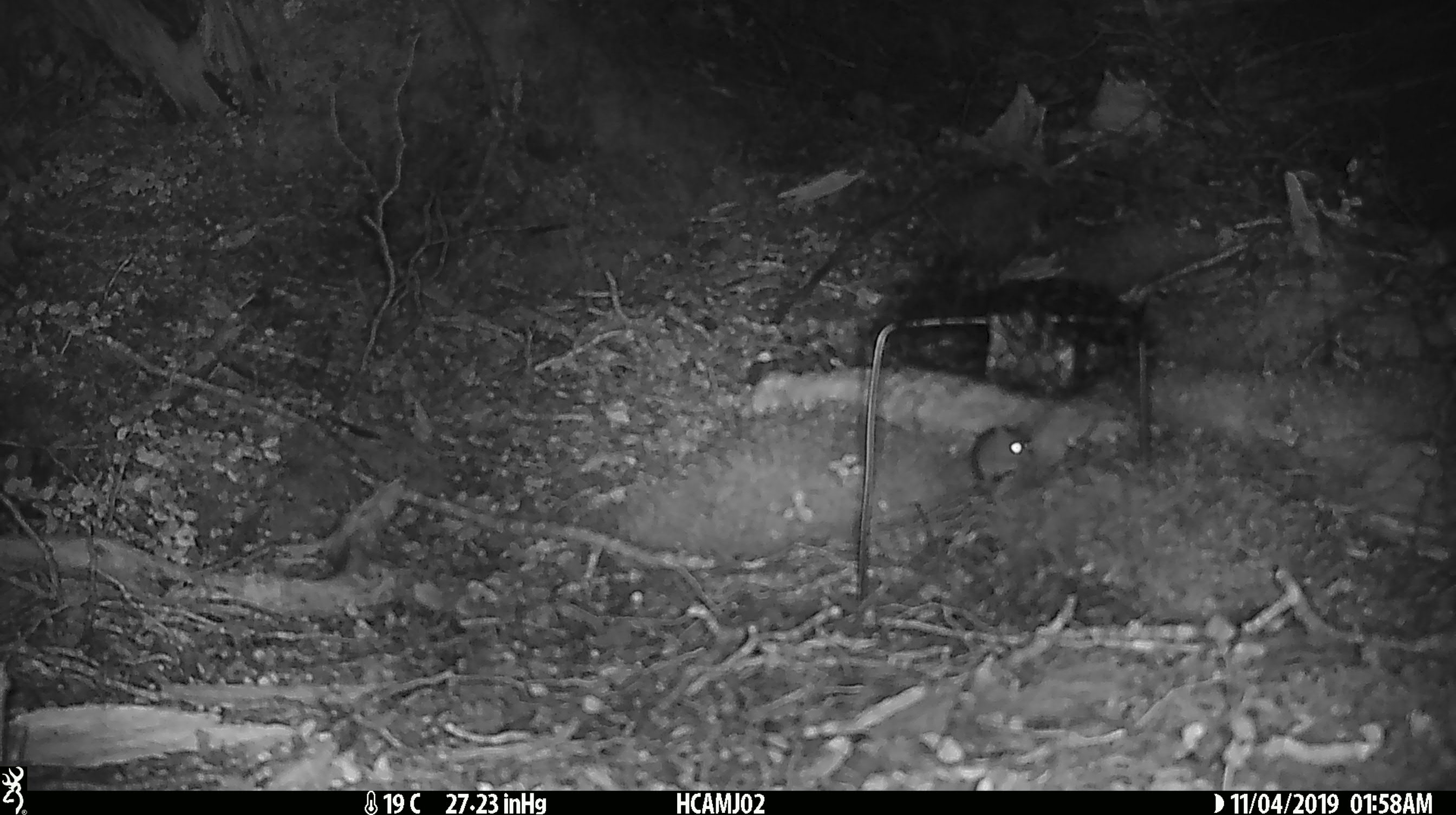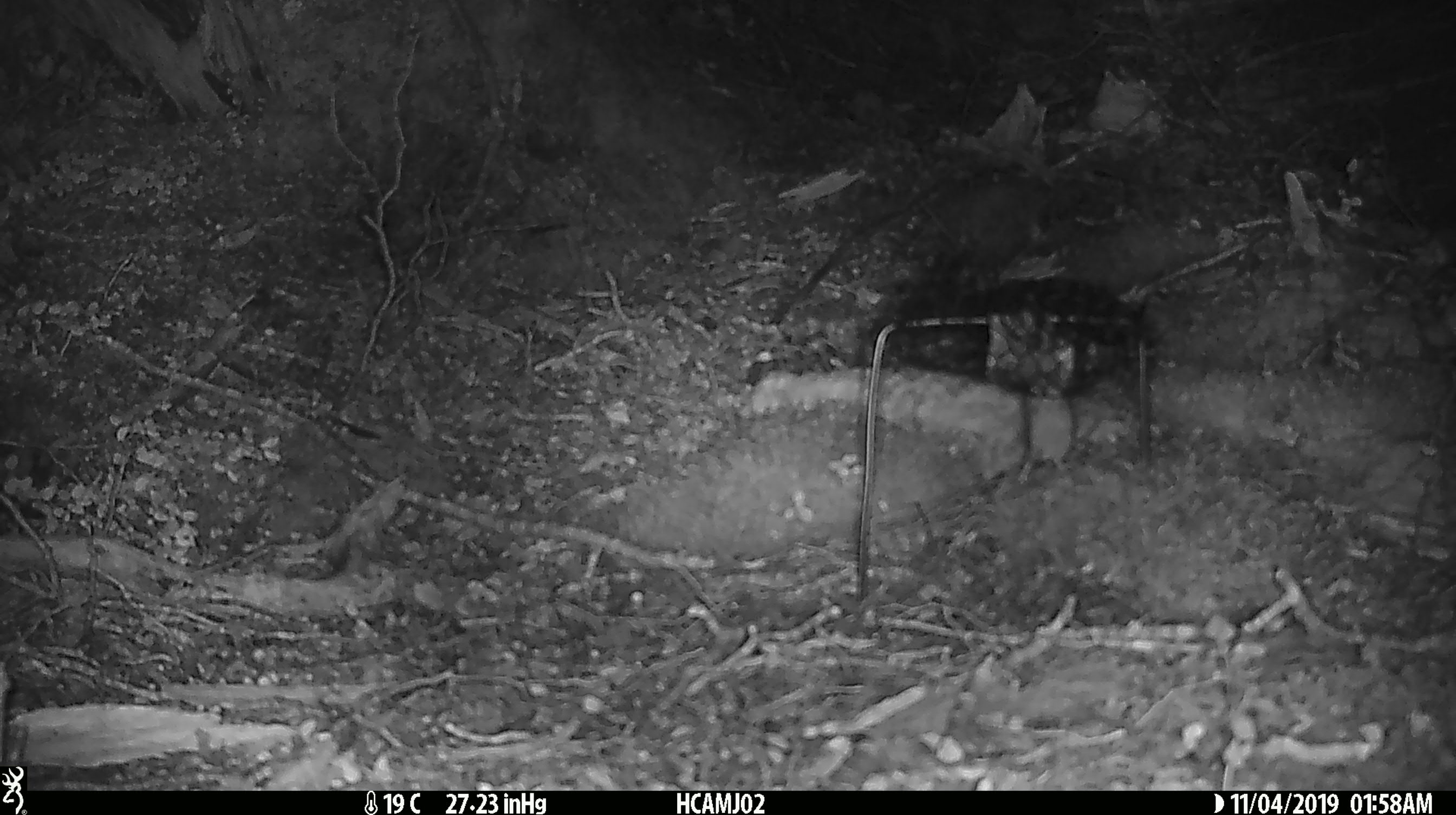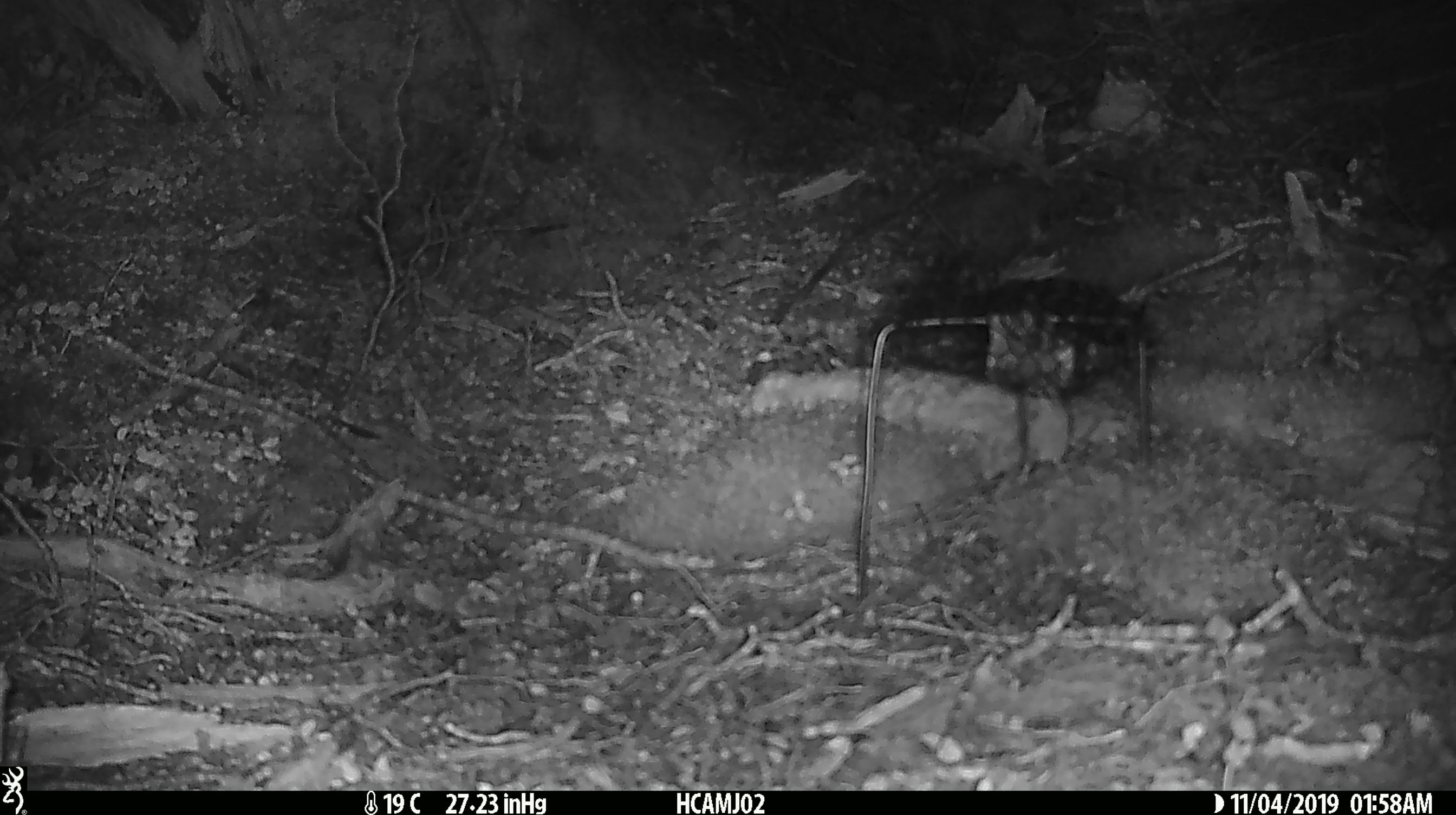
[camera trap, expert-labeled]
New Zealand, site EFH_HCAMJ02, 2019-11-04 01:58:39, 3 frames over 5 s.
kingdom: Animalia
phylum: Chordata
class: Mammalia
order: Rodentia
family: Muridae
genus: Mus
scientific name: Mus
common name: mouse